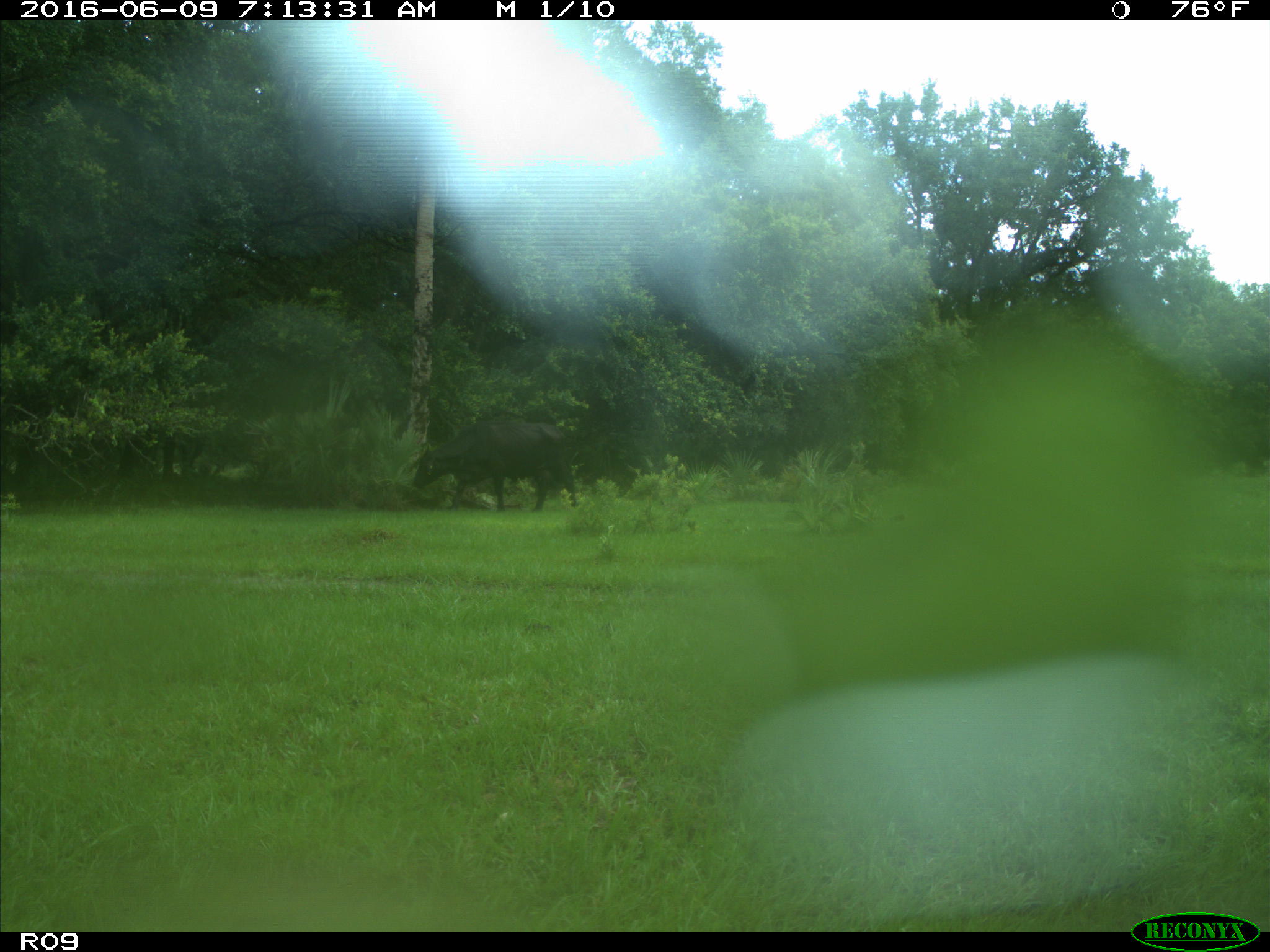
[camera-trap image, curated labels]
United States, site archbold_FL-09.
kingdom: Animalia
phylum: Chordata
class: Mammalia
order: Artiodactyla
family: Bovidae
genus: Bos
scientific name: Bos taurus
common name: domestic cow